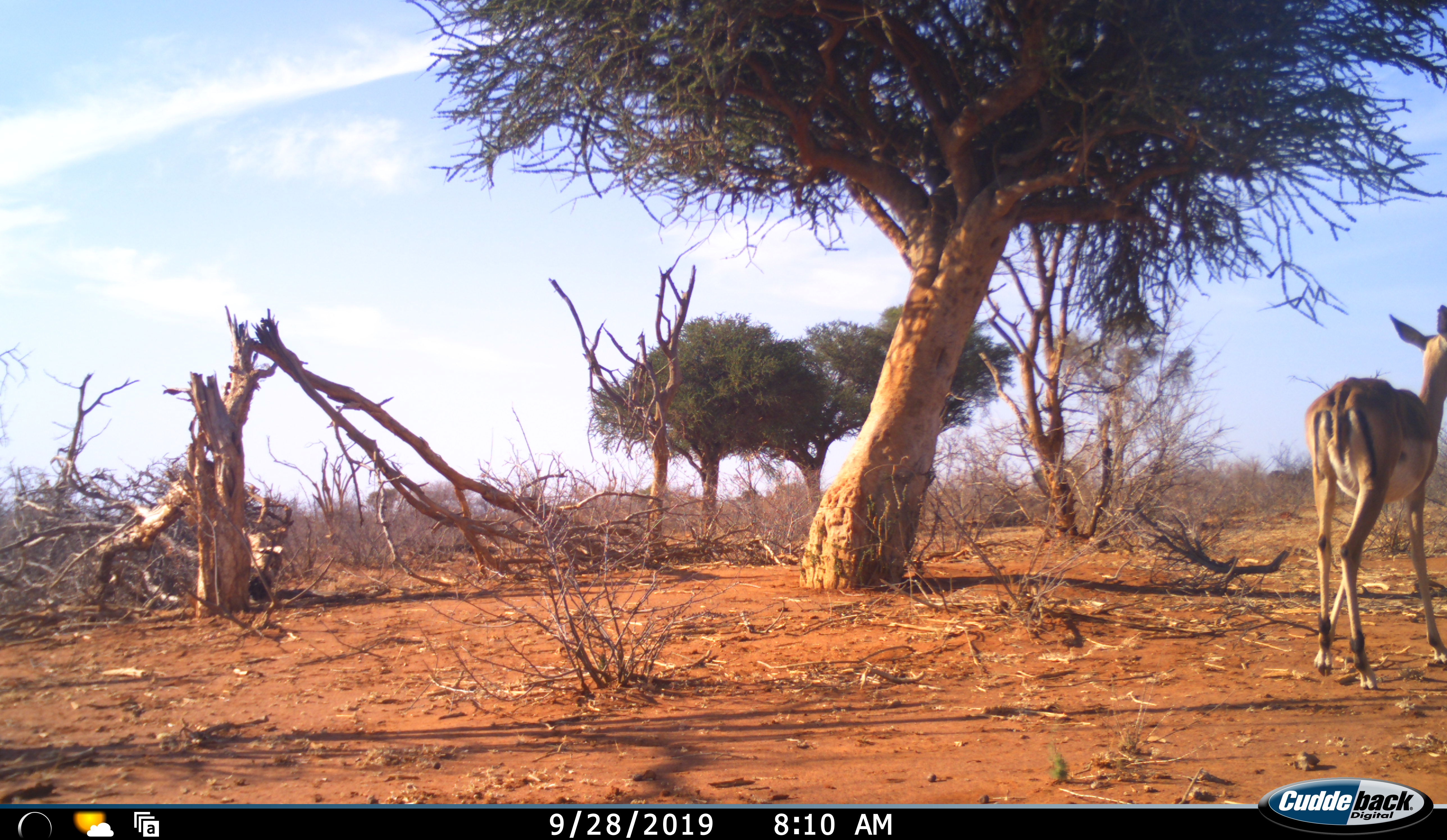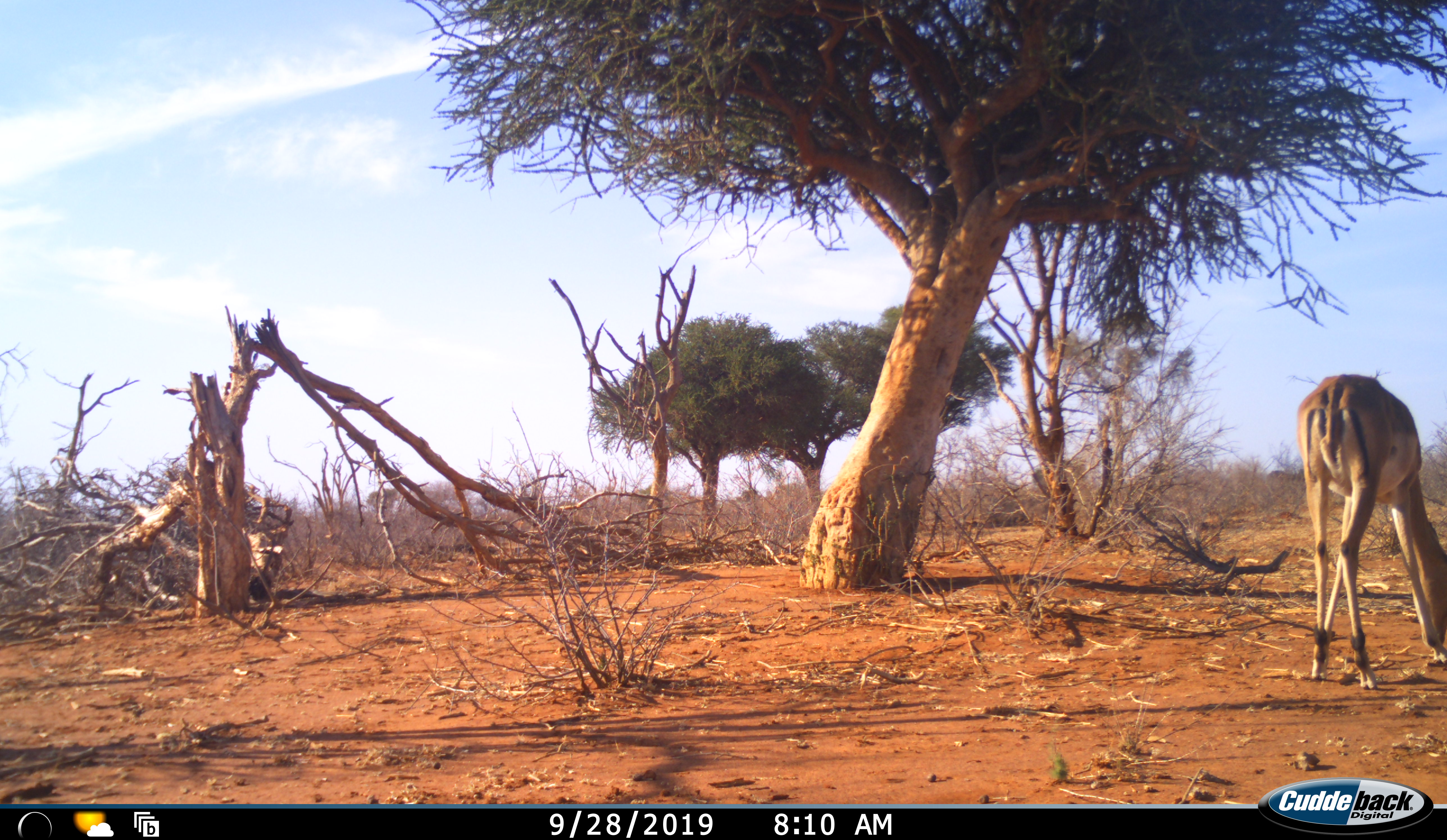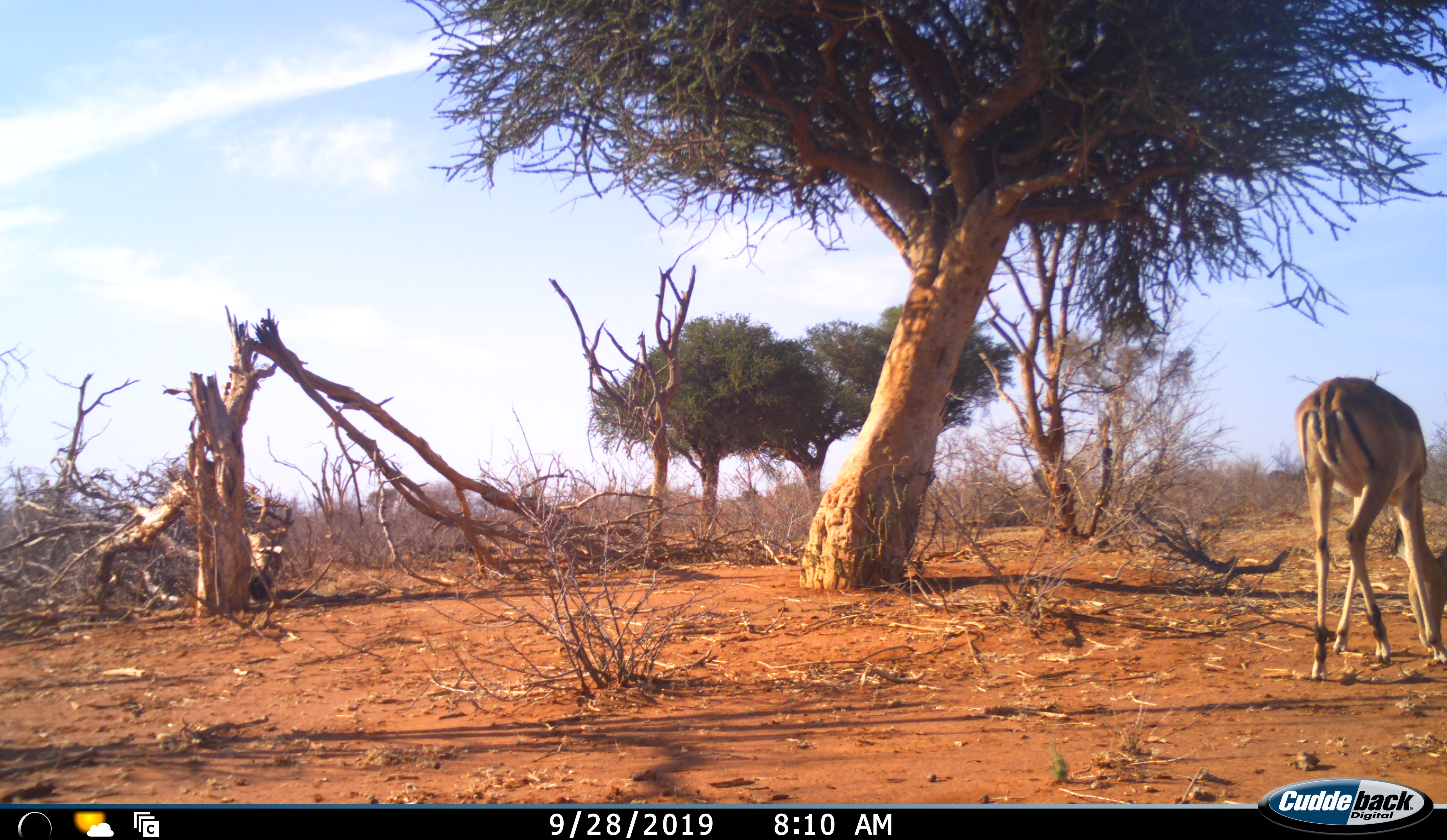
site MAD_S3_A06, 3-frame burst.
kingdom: Animalia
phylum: Chordata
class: Mammalia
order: Artiodactyla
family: Bovidae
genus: Aepyceros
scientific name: Aepyceros melampus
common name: impala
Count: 1.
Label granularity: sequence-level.